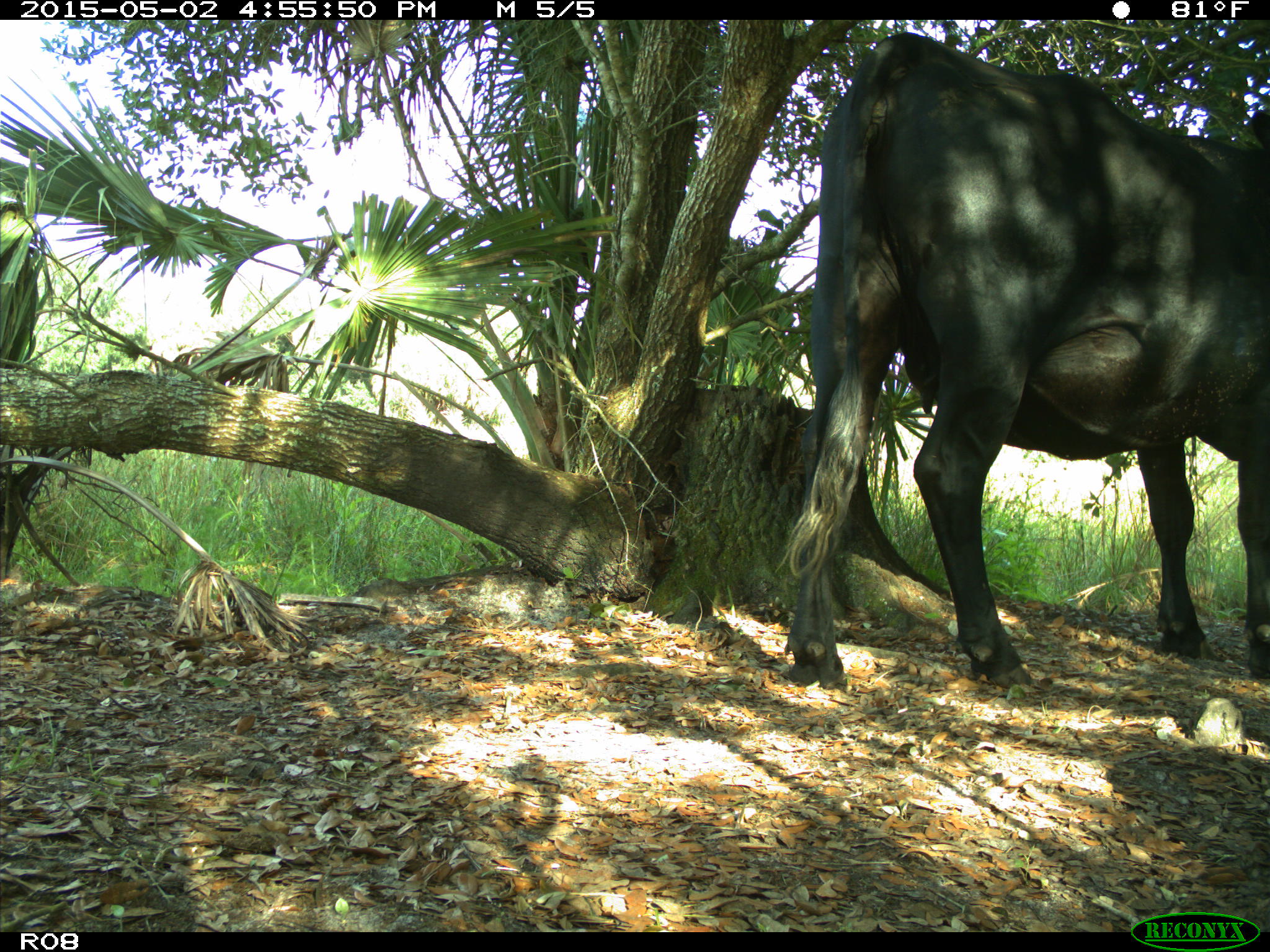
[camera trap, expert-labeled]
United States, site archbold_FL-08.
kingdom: Animalia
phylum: Chordata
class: Mammalia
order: Artiodactyla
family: Bovidae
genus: Bos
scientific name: Bos taurus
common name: domestic cow